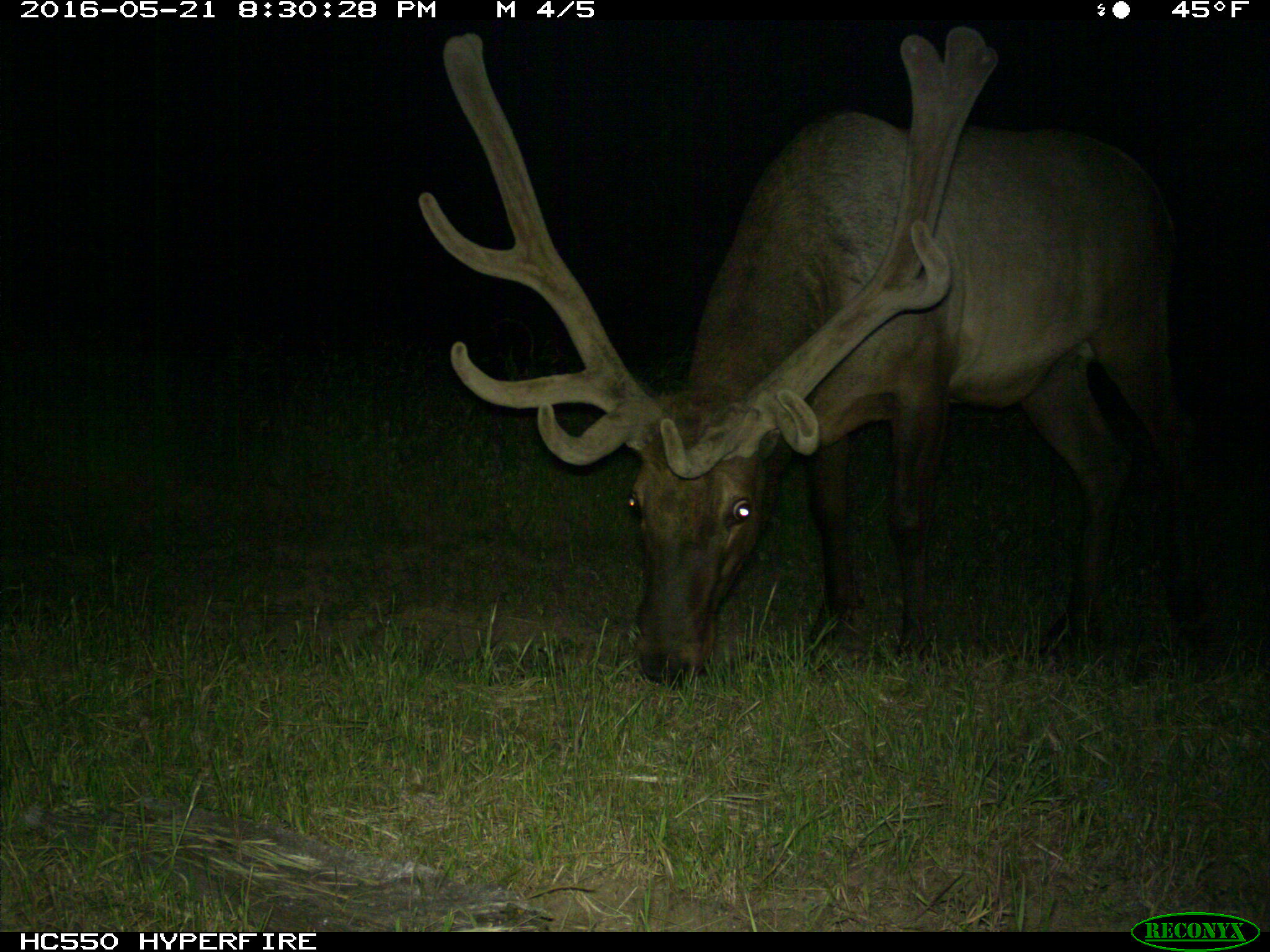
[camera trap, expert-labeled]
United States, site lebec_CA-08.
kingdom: Animalia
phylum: Chordata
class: Mammalia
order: Artiodactyla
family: Cervidae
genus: Cervus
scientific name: Cervus canadensis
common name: elk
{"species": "Cervus canadensis (elk)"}